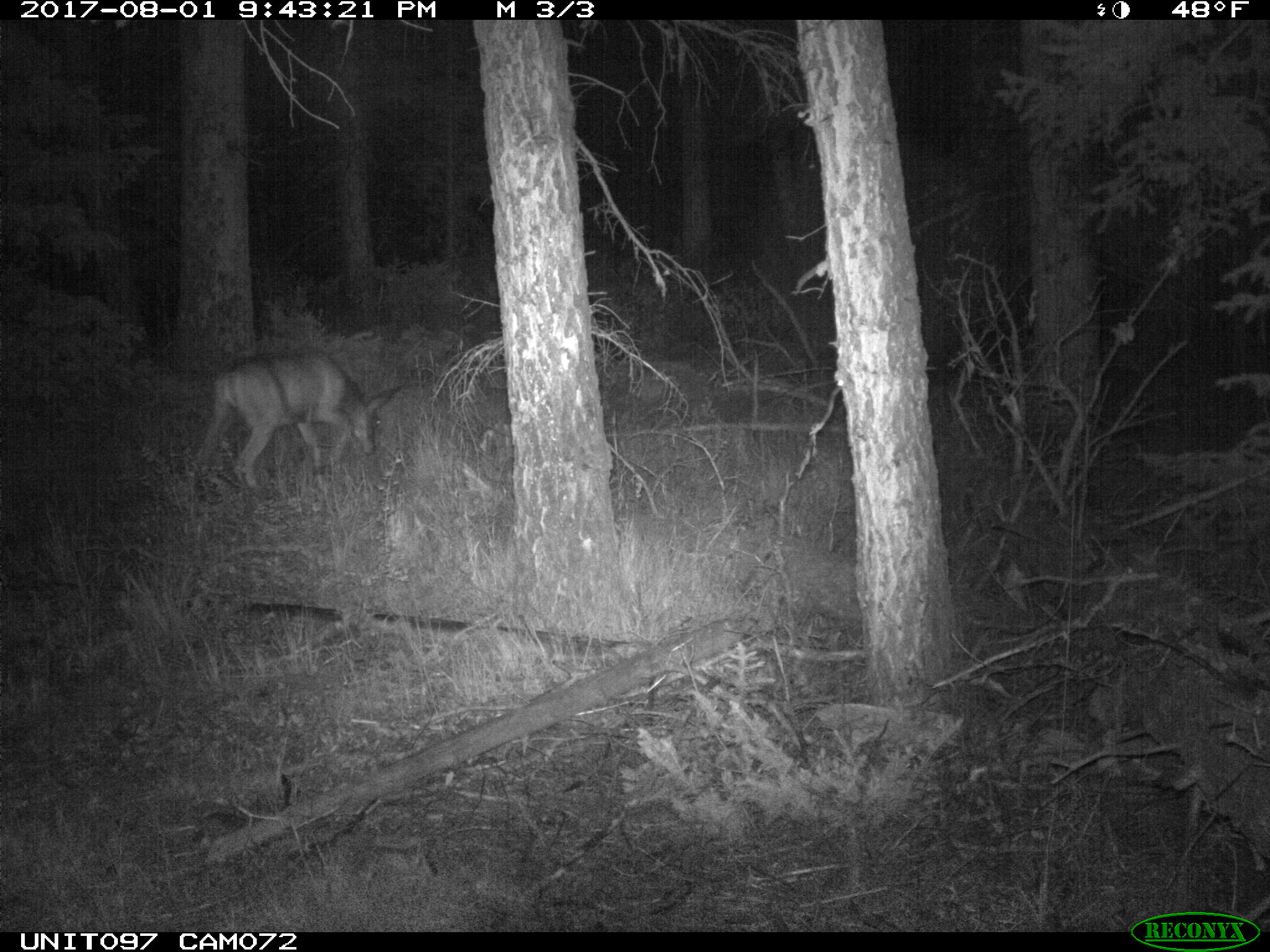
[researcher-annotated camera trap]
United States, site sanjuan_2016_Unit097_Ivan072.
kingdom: Animalia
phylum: Chordata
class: Mammalia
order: Artiodactyla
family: Cervidae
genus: Odocoileus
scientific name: Odocoileus hemionus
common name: mule deer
Odocoileus hemionus (mule deer).